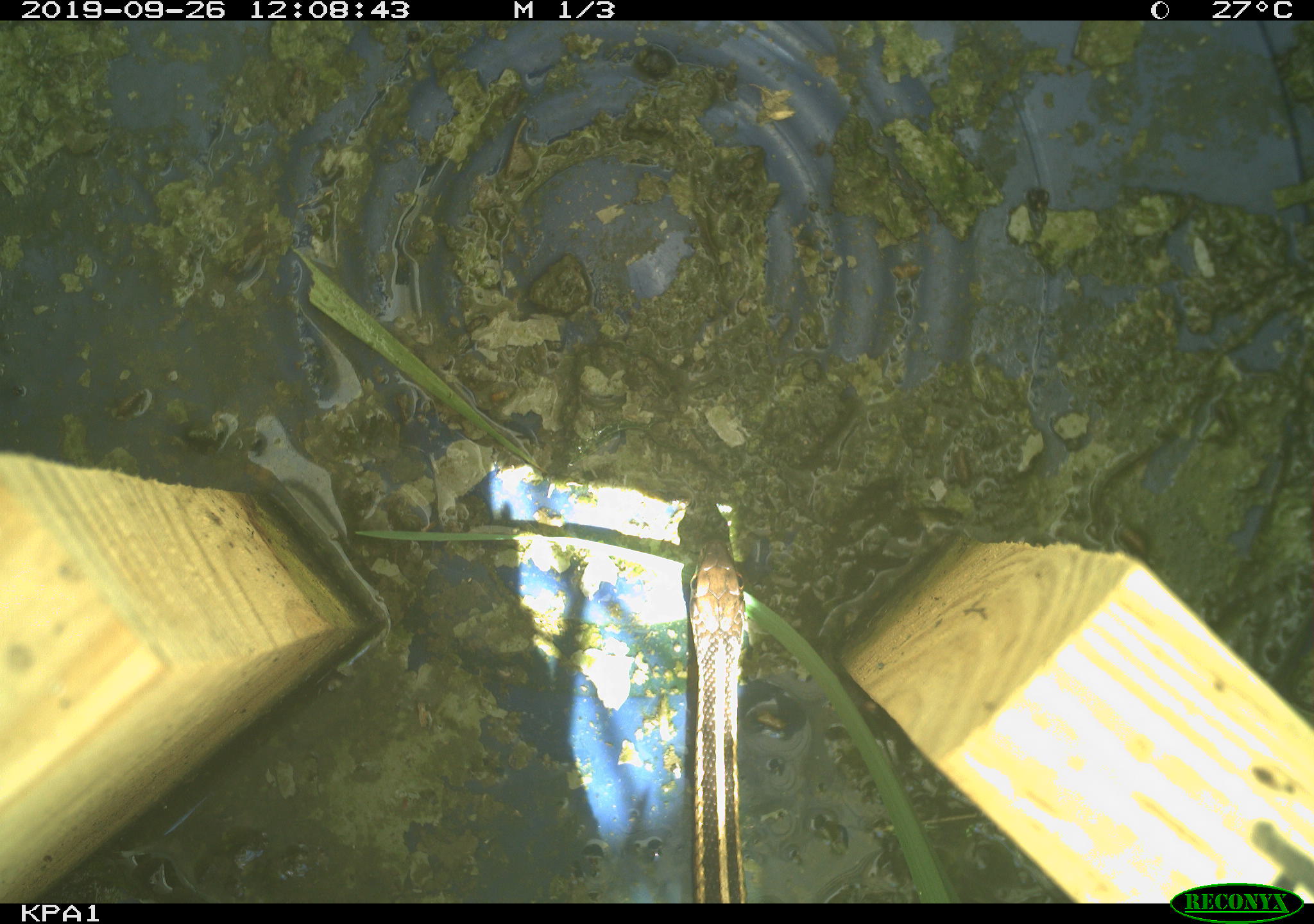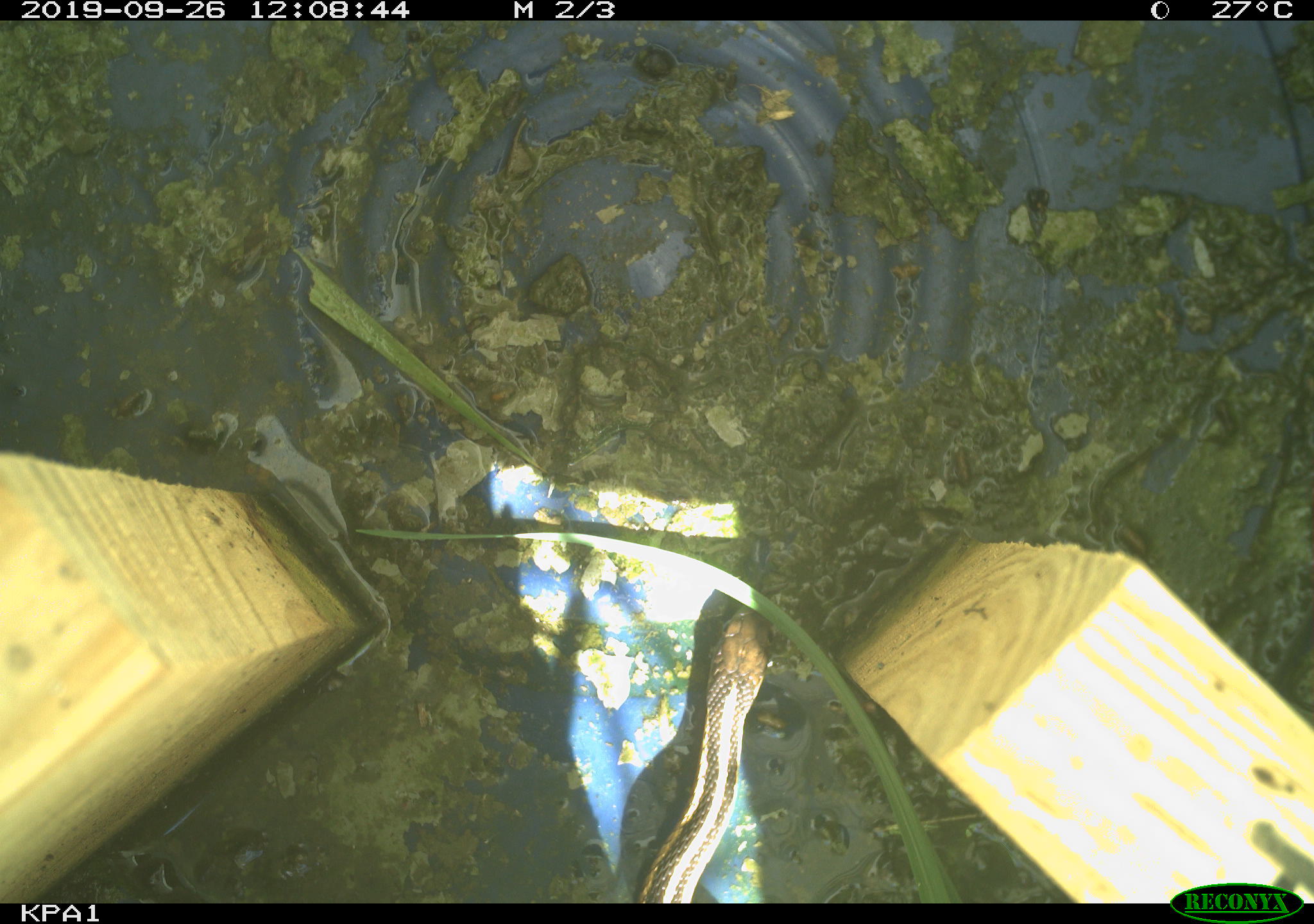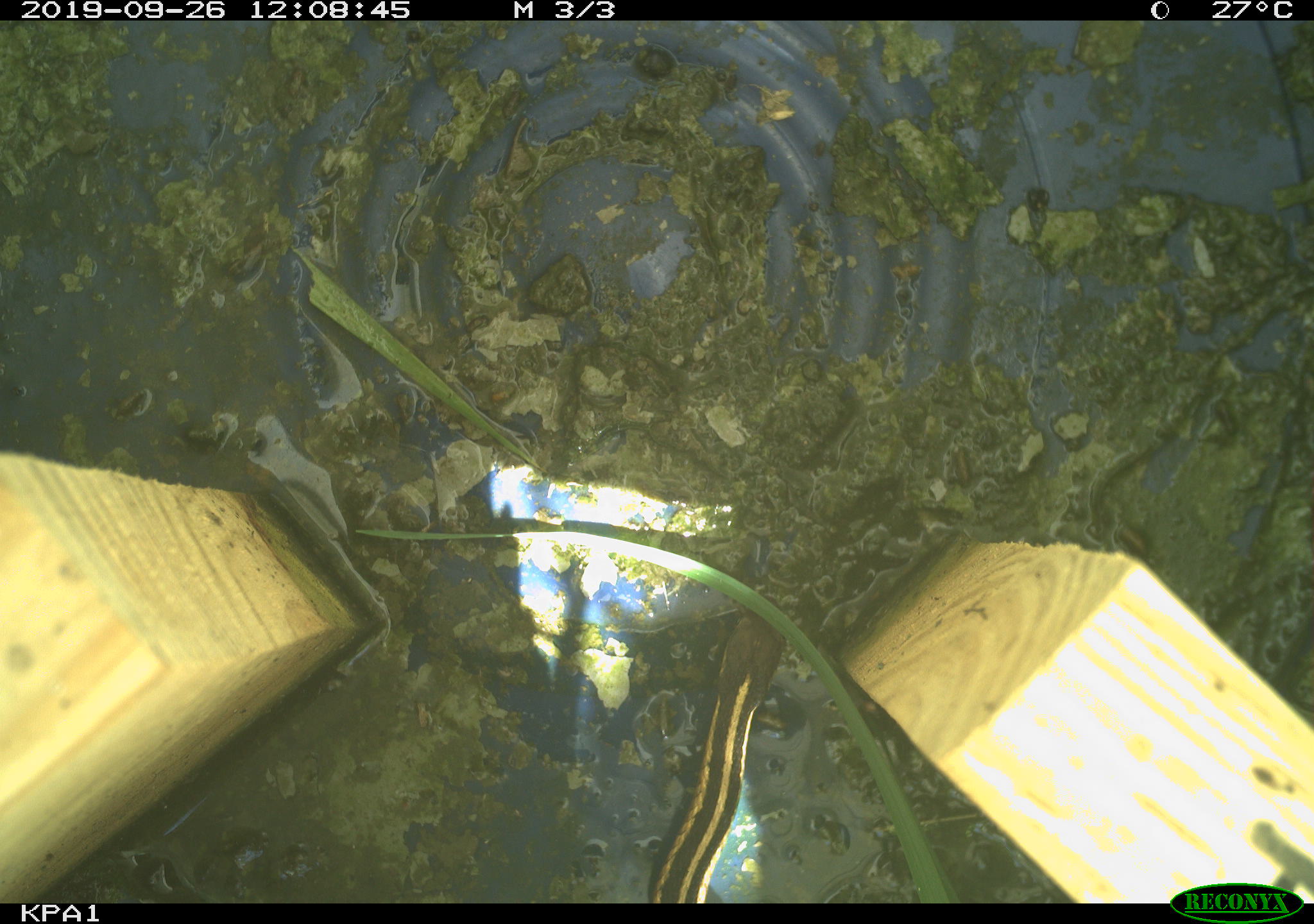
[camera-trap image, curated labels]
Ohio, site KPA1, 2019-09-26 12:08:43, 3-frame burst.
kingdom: Animalia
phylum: Chordata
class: Reptilia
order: Squamata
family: Colubridae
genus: Thamnophis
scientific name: Thamnophis sirtalis sirtalis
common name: eastern gartersnake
Eastern gartersnake (Thamnophis sirtalis sirtalis).